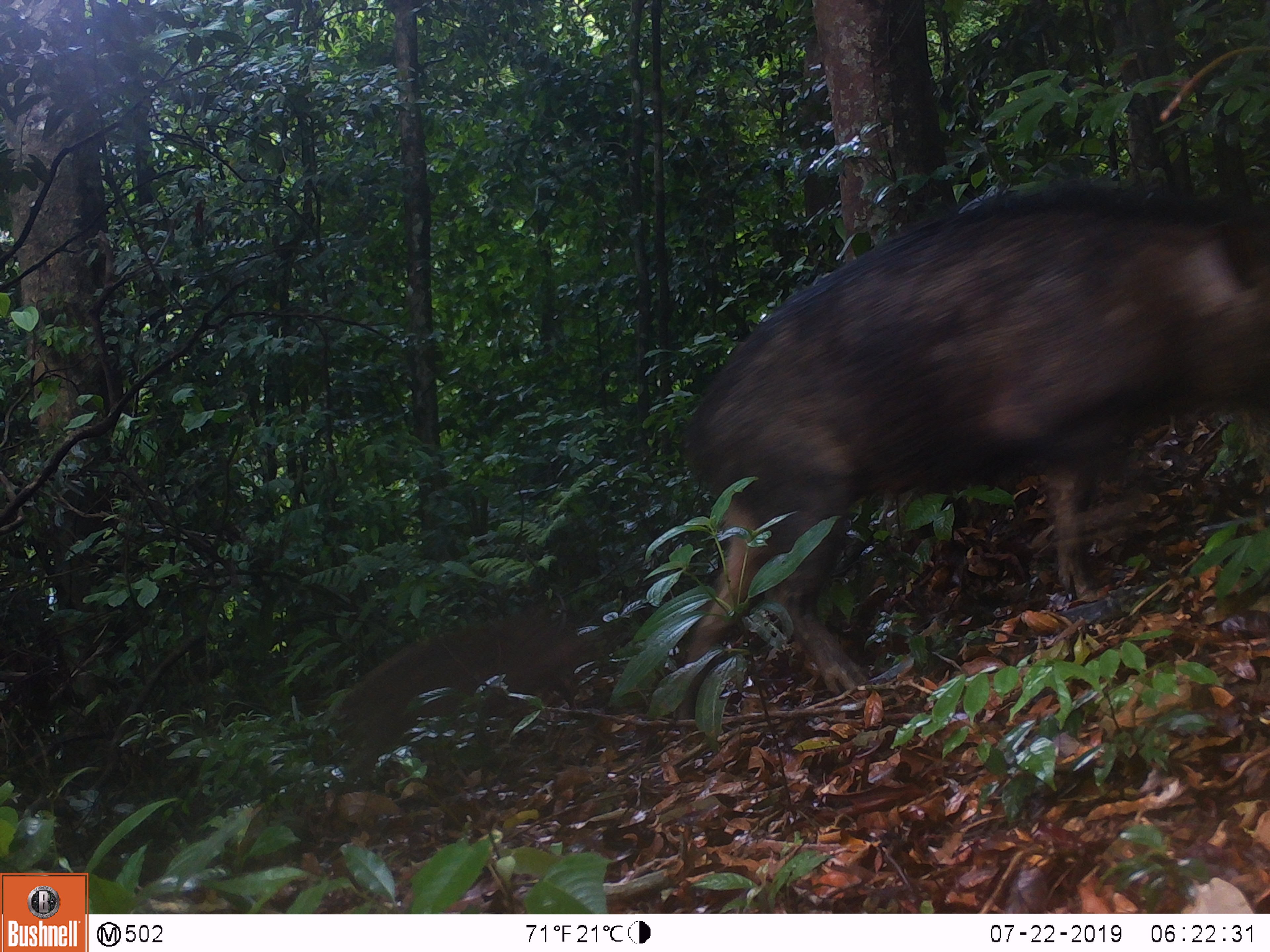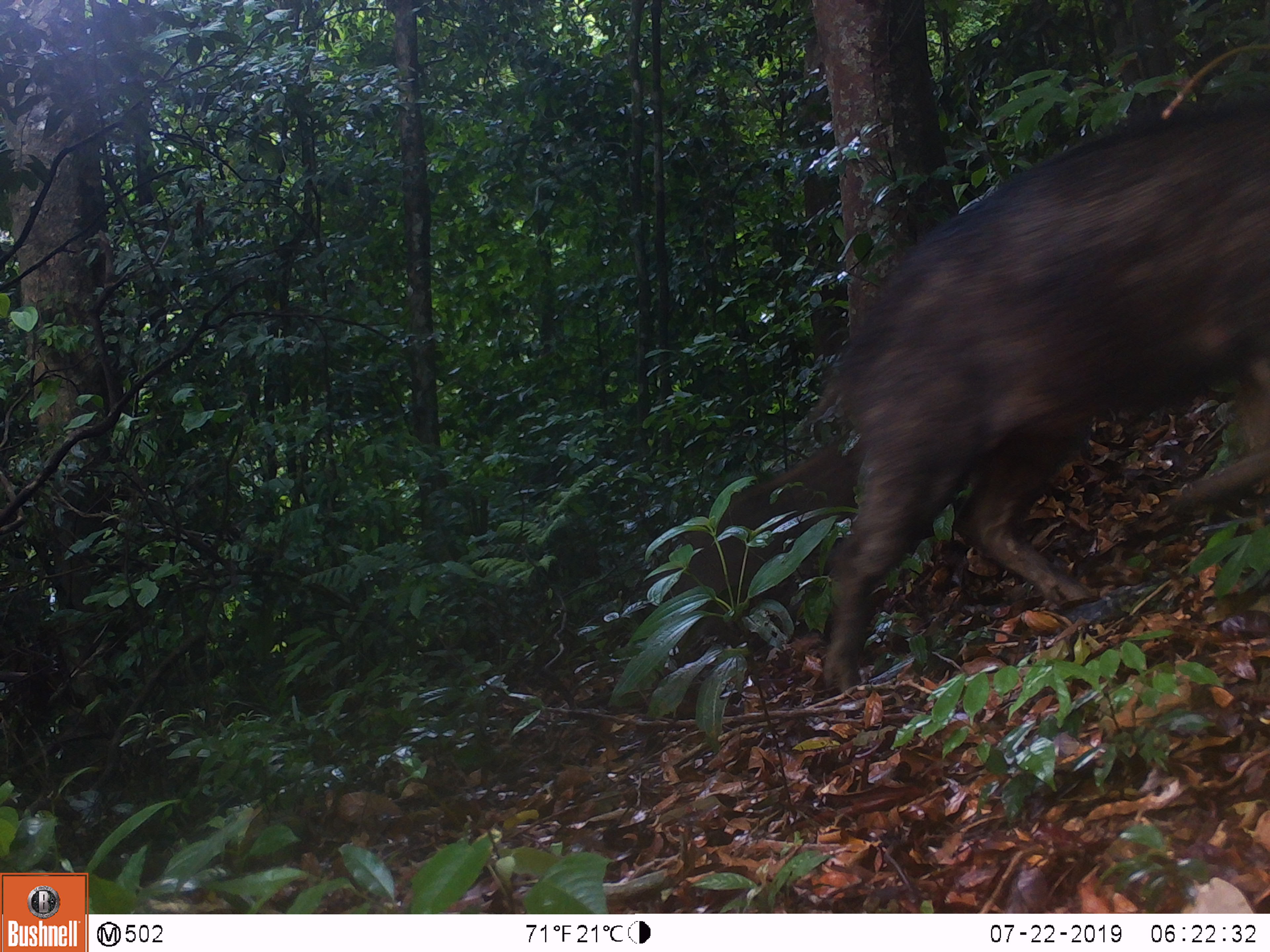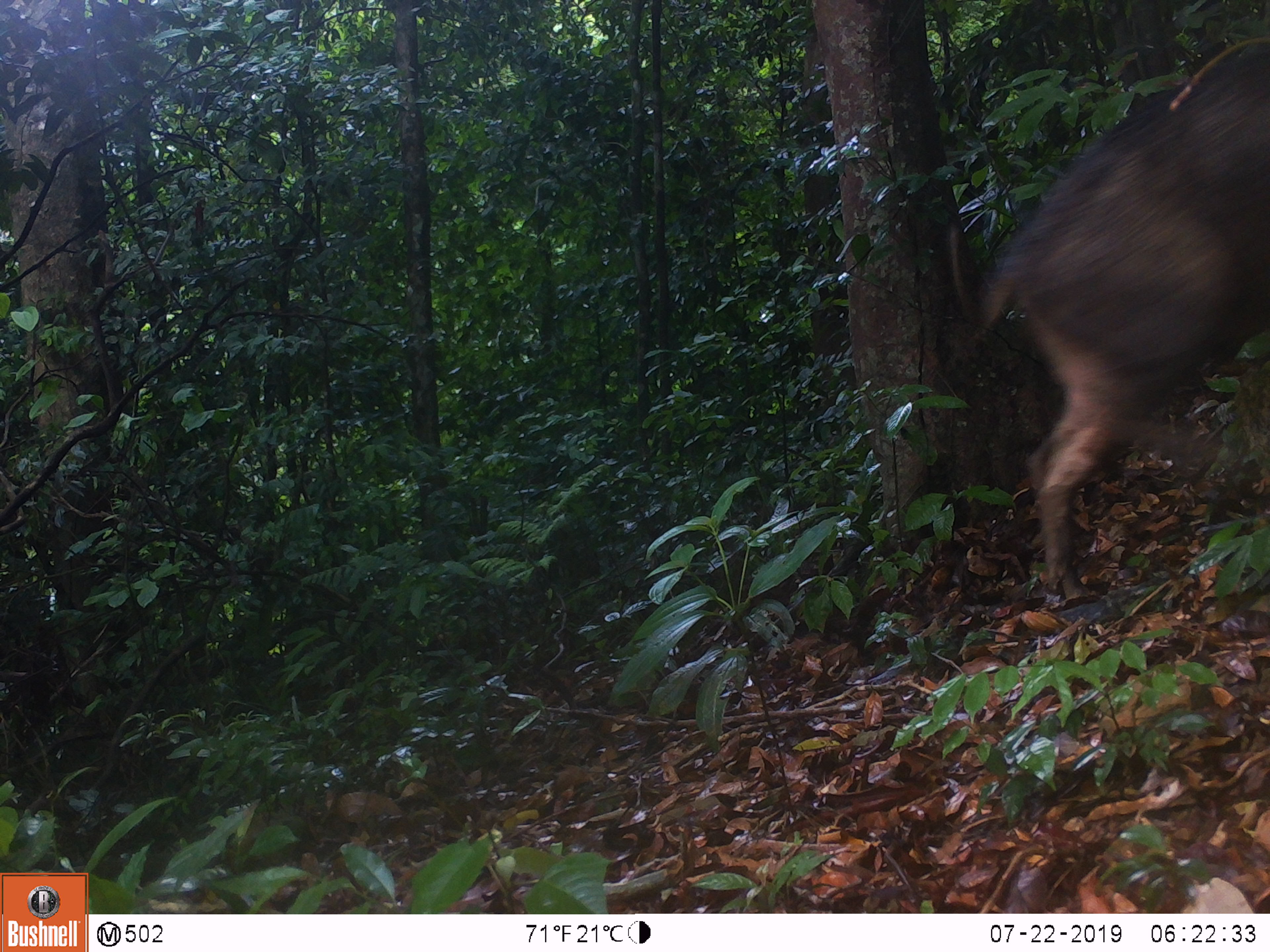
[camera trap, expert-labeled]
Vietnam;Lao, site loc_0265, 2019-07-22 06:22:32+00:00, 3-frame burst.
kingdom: Animalia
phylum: Chordata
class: Mammalia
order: Artiodactyla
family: Suidae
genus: Sus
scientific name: Sus scrofa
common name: eurasian wild pig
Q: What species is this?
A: Eurasian wild pig (Sus scrofa).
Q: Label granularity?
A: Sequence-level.